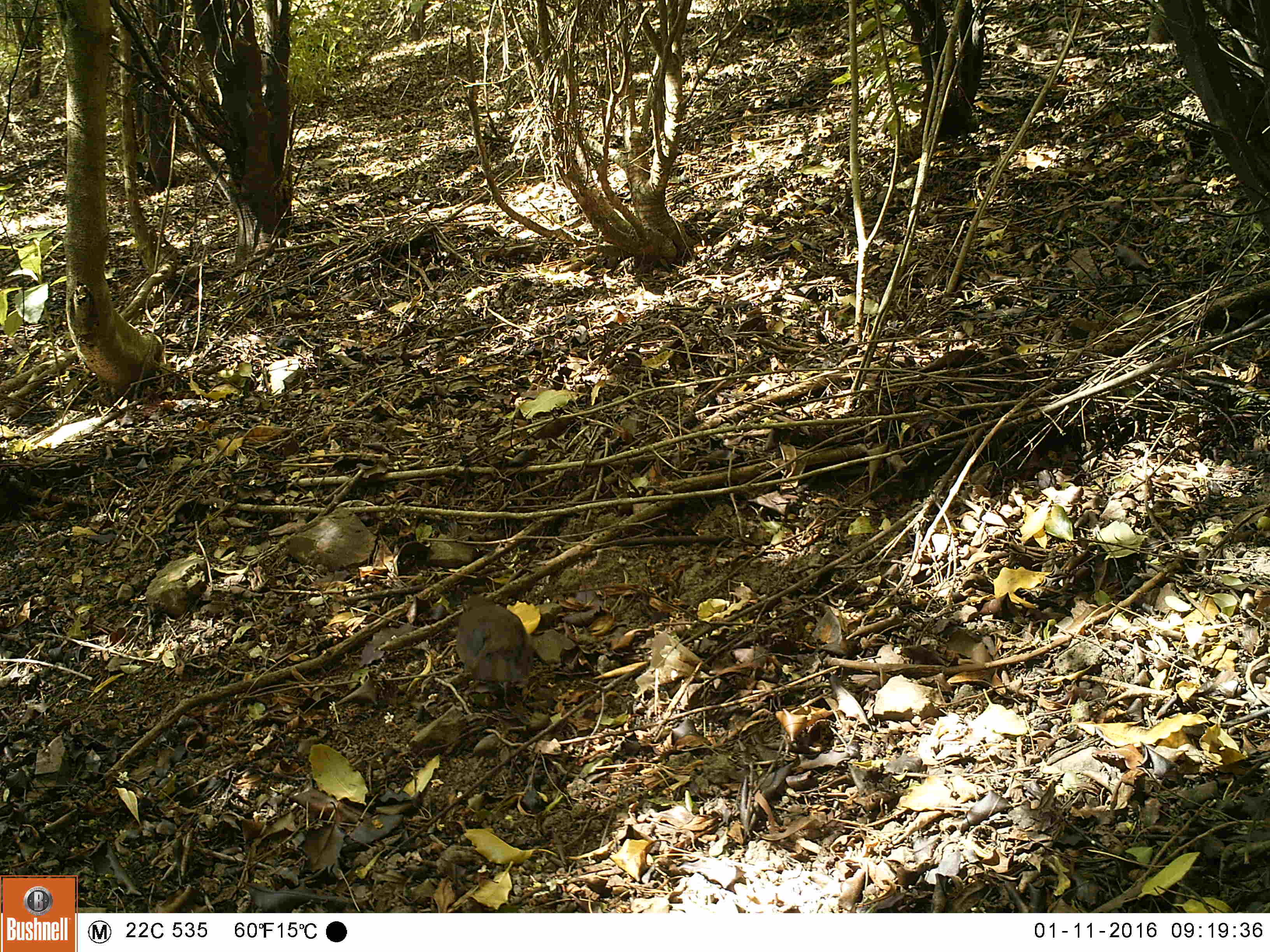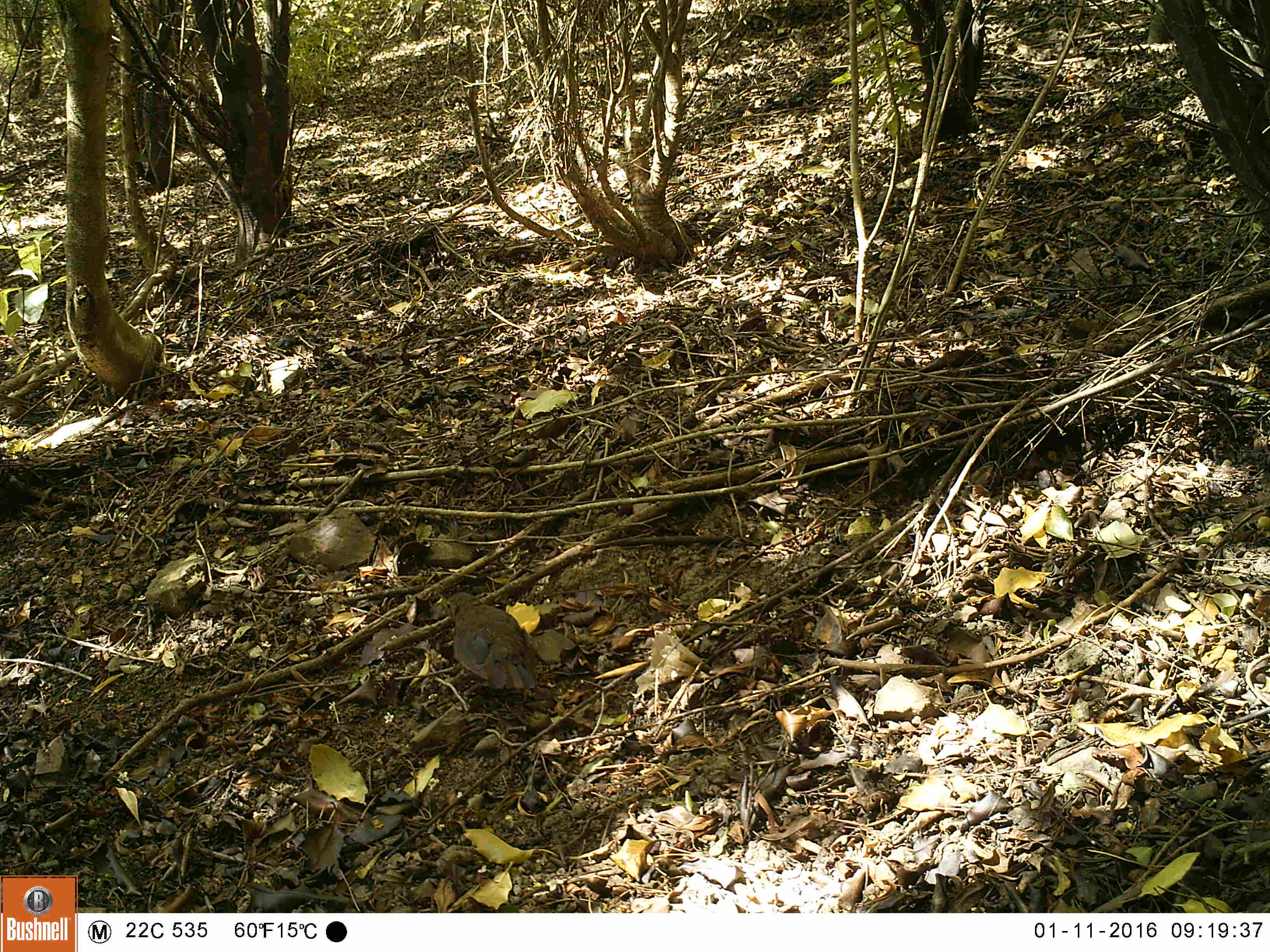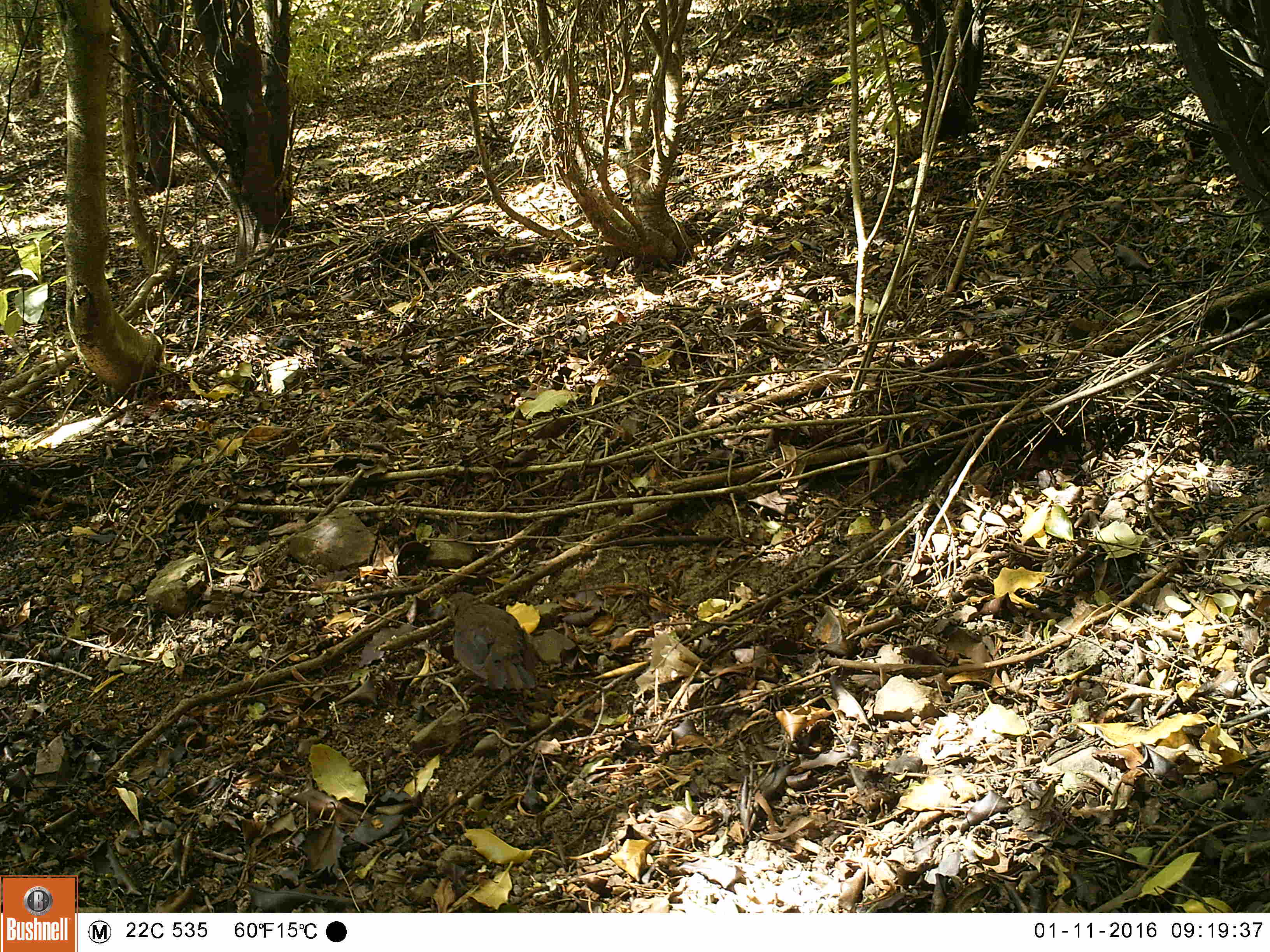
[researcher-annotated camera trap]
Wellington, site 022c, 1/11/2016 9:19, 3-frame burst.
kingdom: Animalia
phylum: Chordata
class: Aves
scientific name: Aves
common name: bird